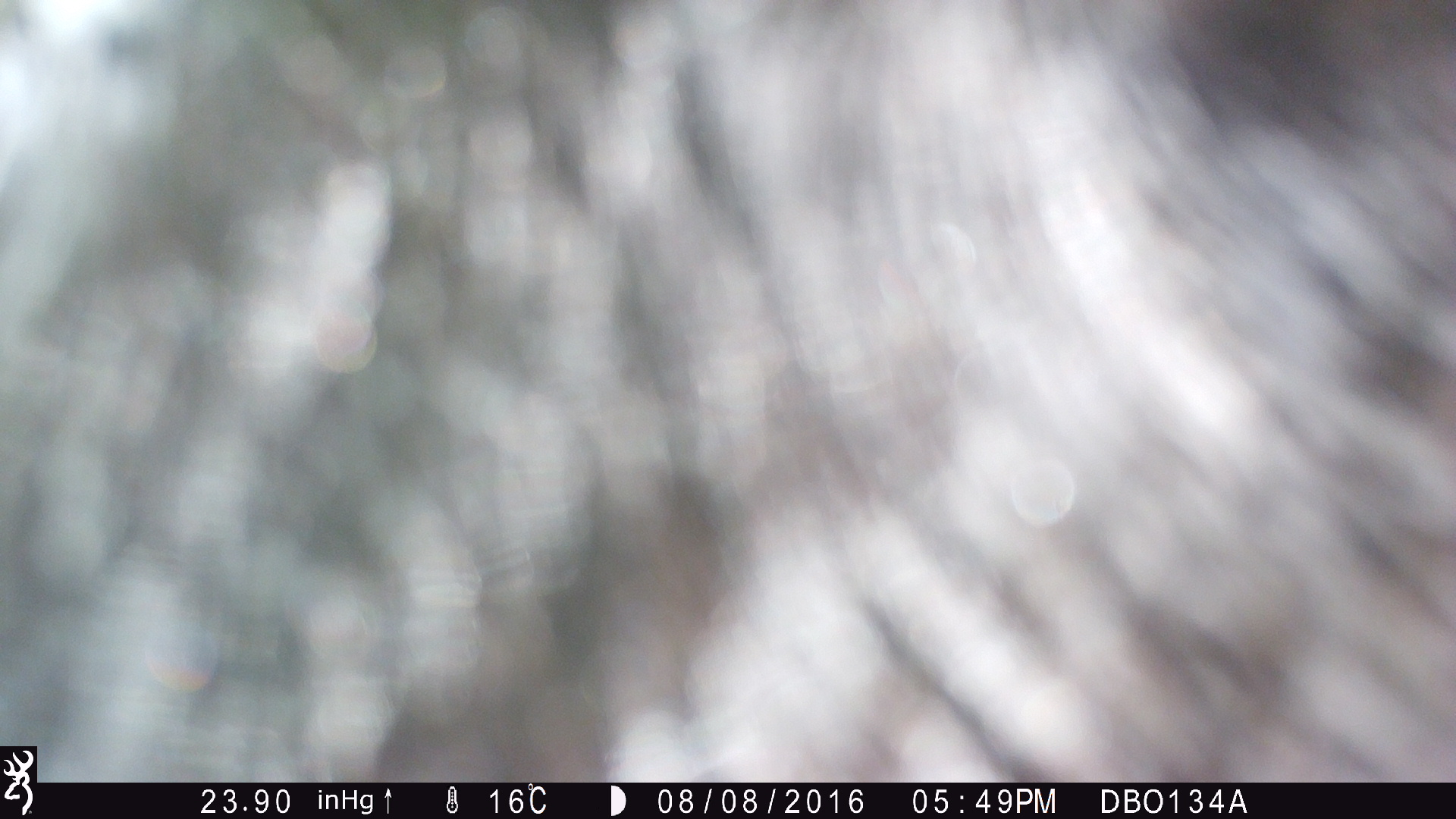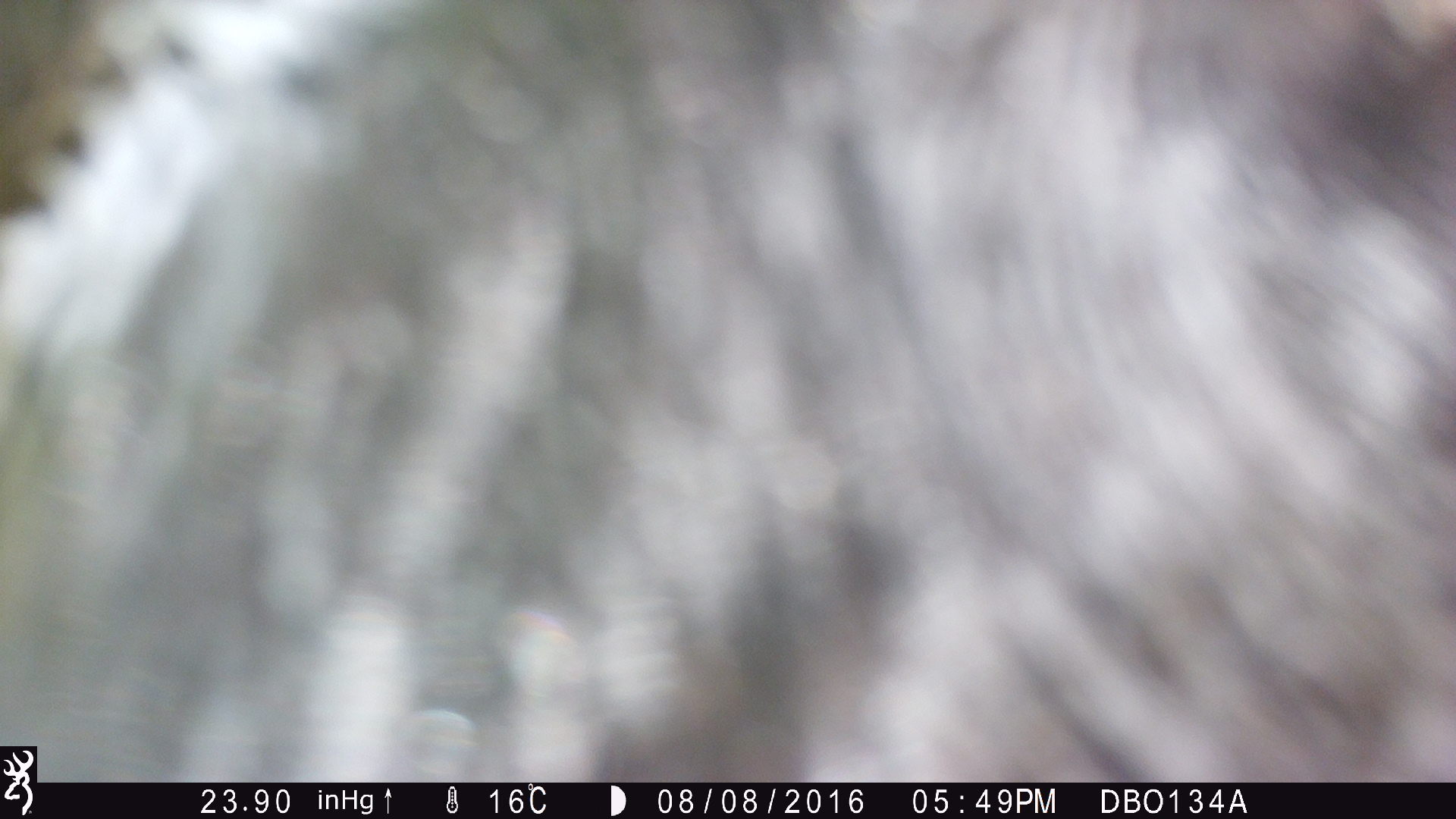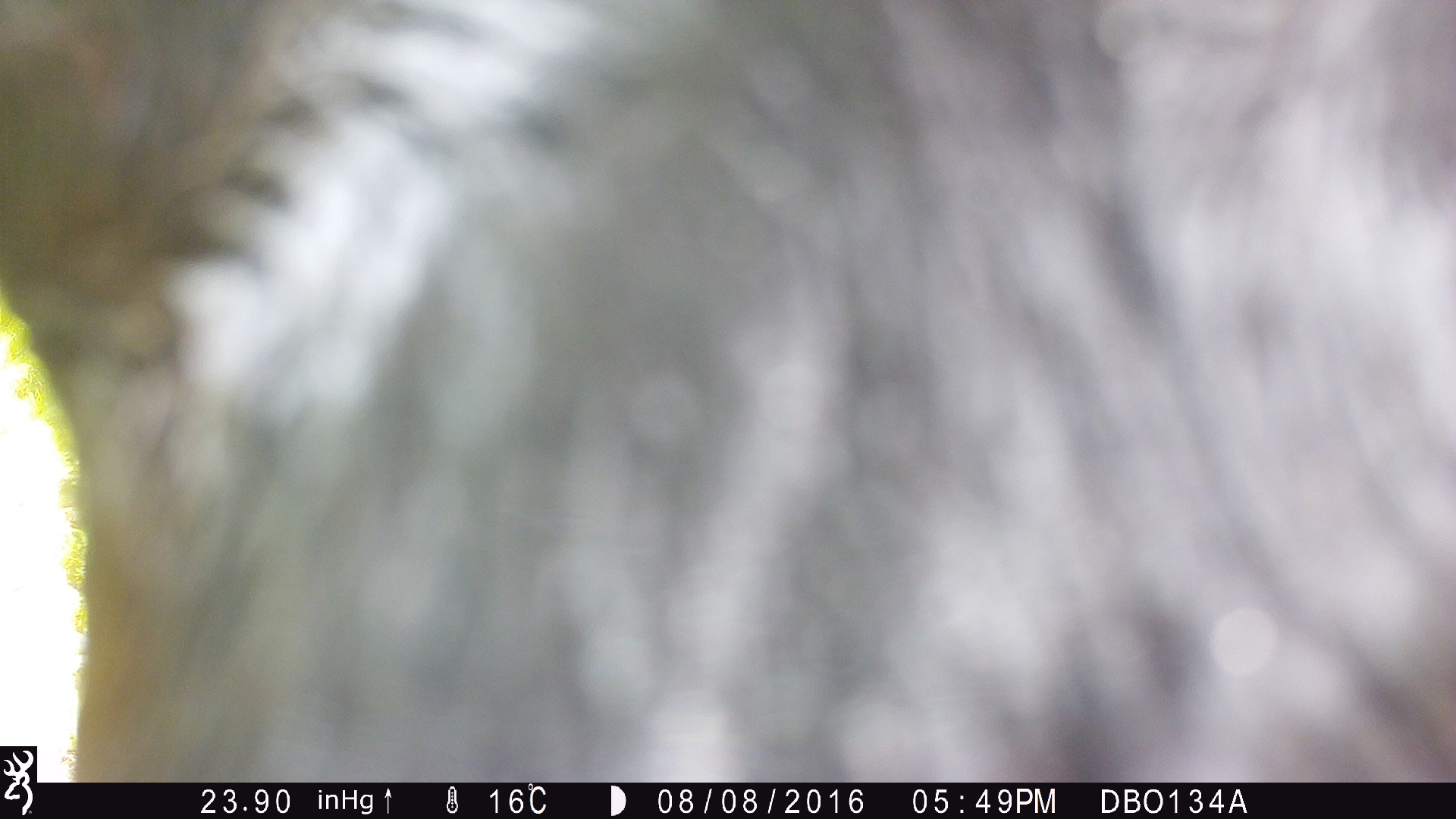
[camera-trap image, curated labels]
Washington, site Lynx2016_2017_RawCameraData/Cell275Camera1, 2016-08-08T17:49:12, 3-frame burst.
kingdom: Animalia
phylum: Chordata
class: Mammalia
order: Artiodactyla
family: Bovidae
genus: Bos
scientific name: Bos taurus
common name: domestic cattle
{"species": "domestic cattle (Bos taurus)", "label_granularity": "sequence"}